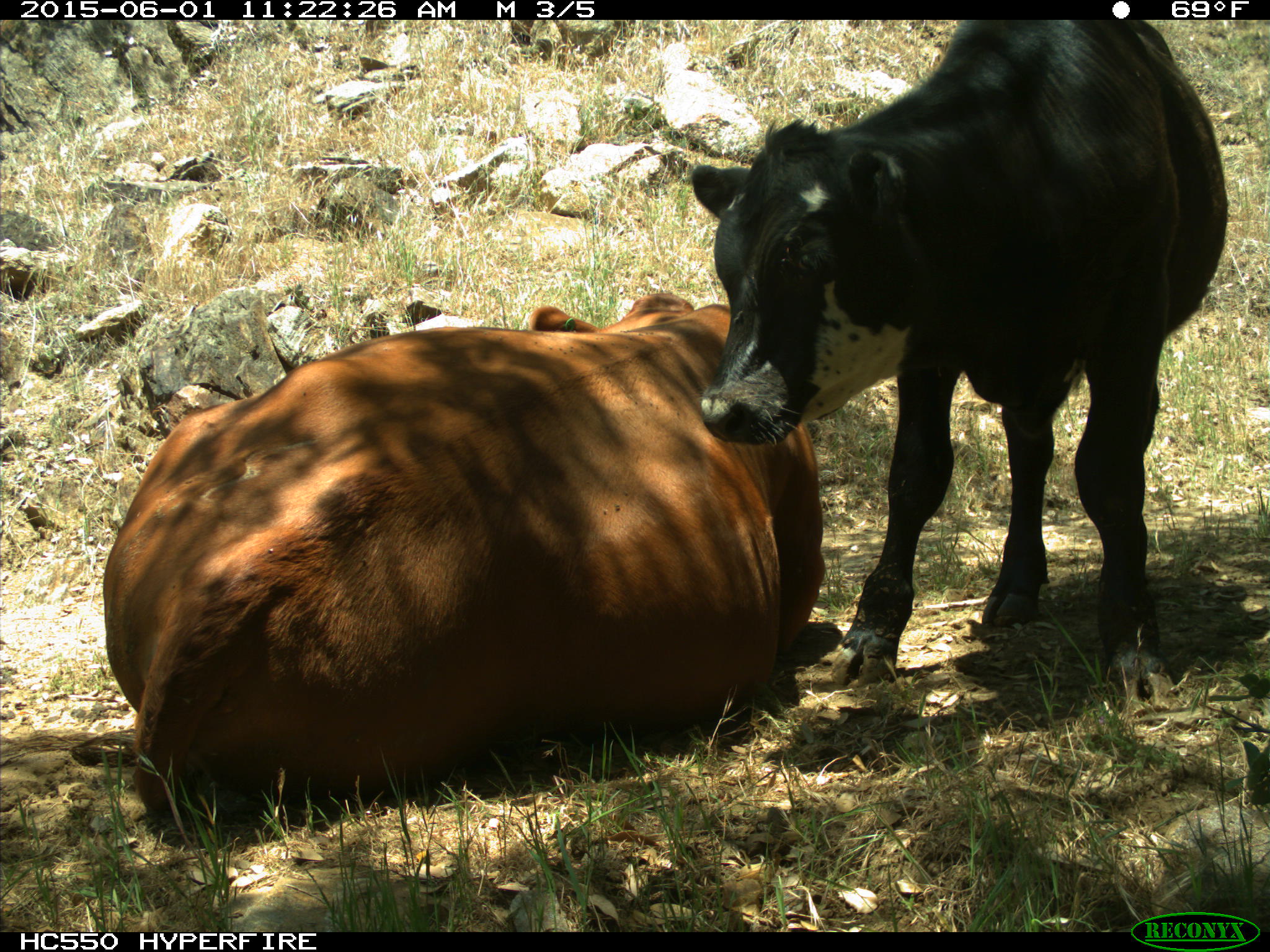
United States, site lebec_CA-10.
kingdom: Animalia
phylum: Chordata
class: Mammalia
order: Artiodactyla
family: Bovidae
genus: Bos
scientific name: Bos taurus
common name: domestic cow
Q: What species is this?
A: Bos taurus (domestic cow).